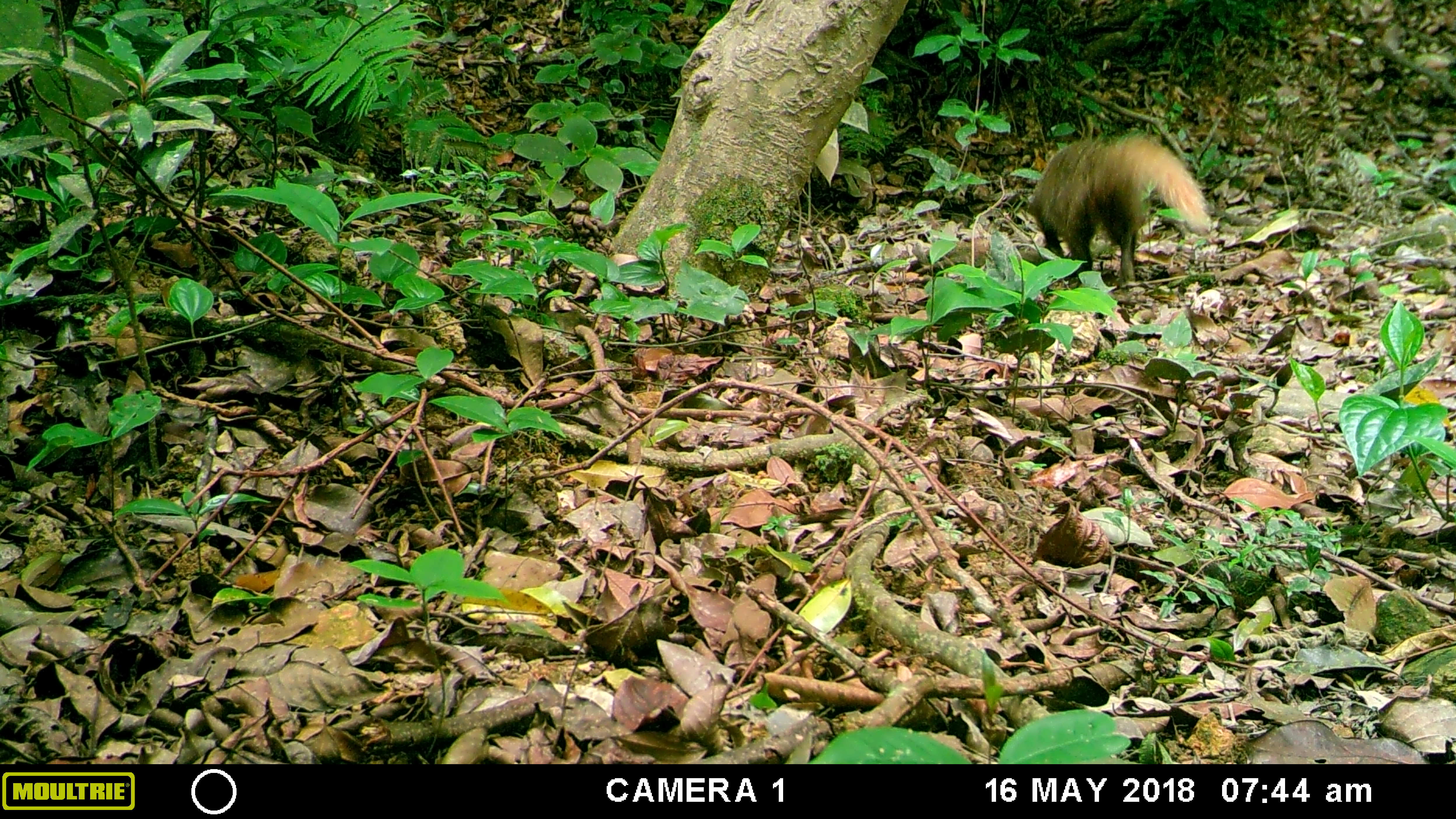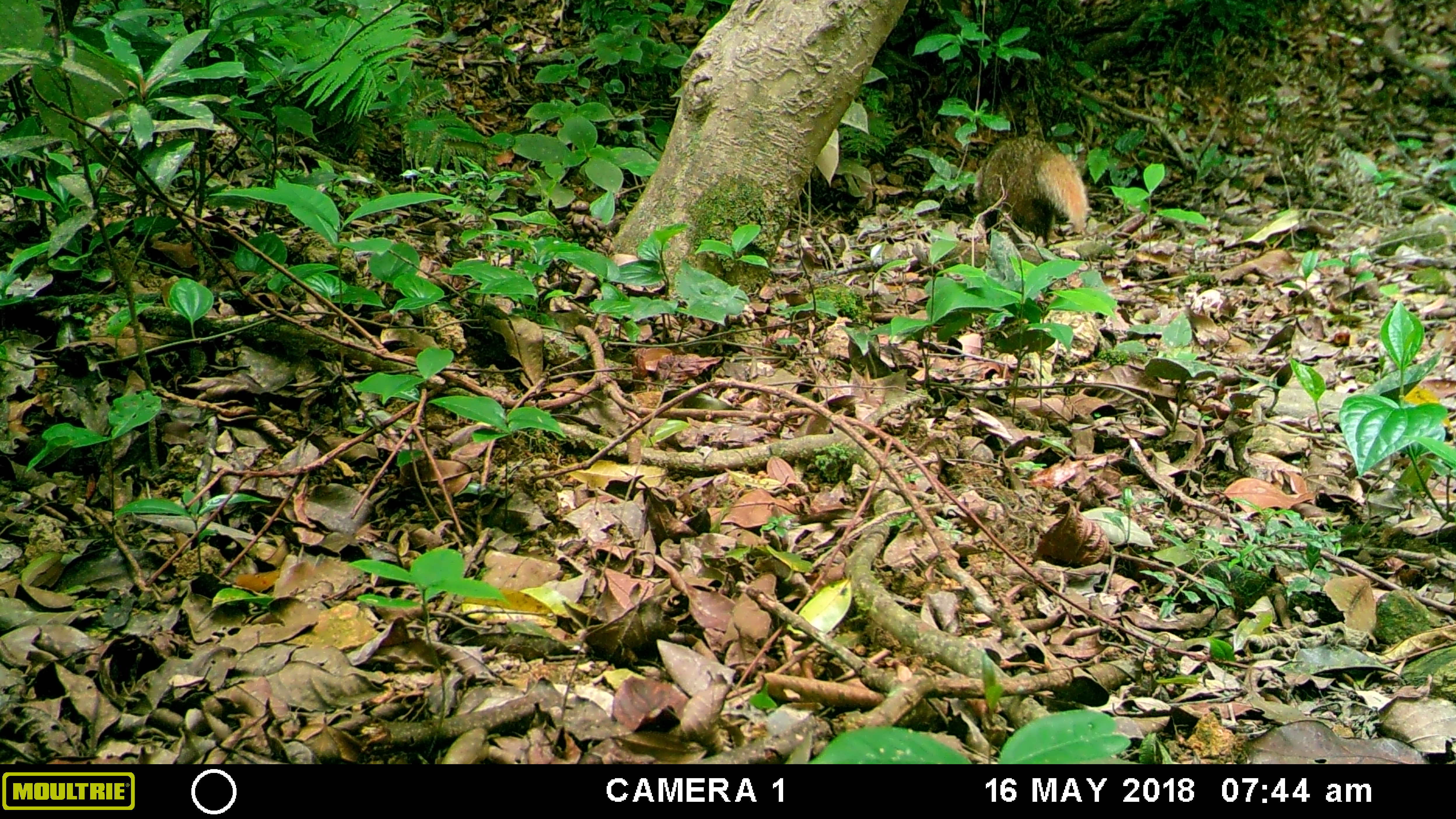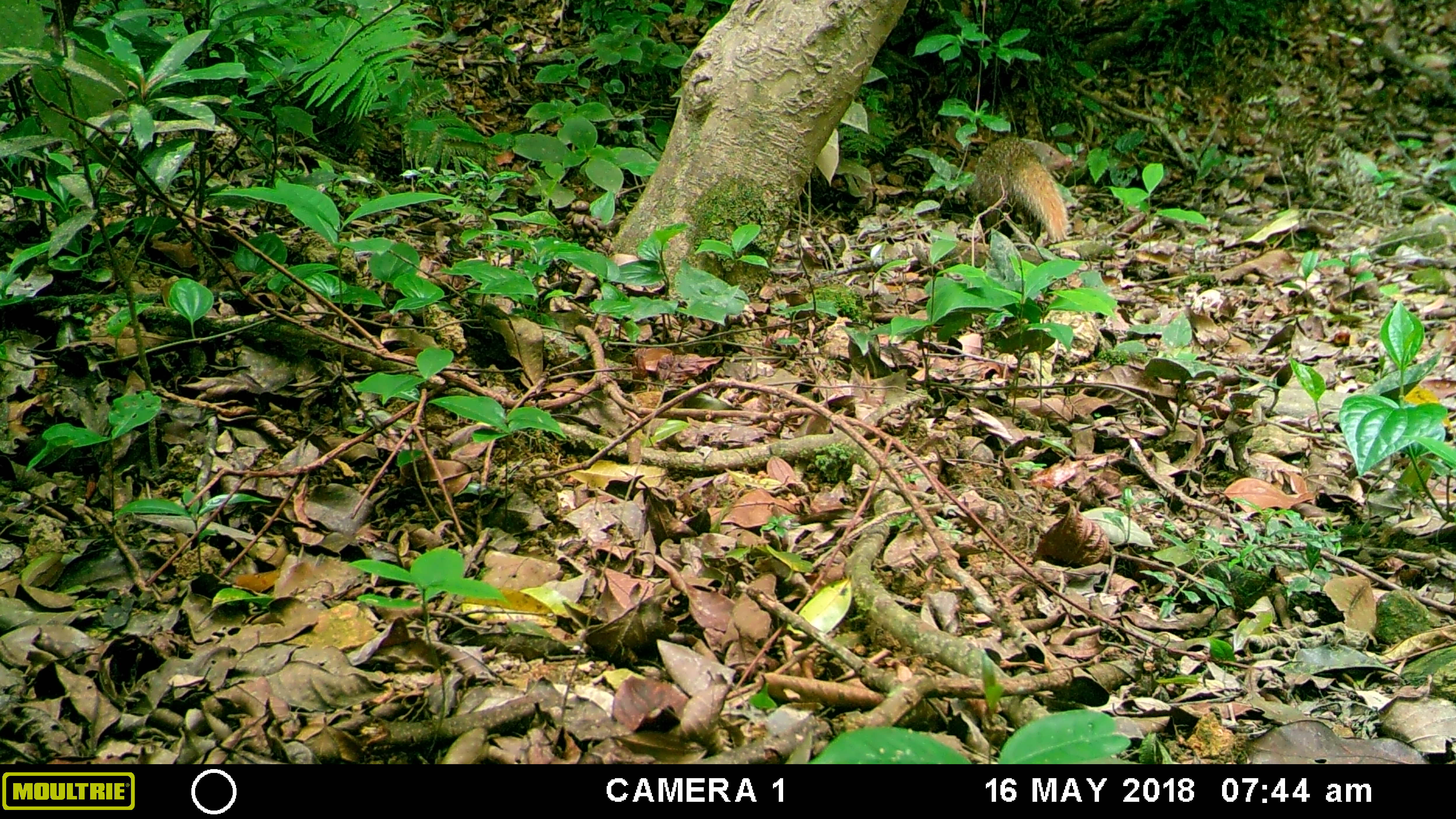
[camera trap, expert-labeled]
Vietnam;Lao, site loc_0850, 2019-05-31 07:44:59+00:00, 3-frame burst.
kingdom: Animalia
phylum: Chordata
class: Mammalia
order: Carnivora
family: Herpestidae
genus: Urva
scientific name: Urva urva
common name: crab-eating mongoose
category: crab eating mongoose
Crab eating mongoose (crab-eating mongoose) (Urva urva). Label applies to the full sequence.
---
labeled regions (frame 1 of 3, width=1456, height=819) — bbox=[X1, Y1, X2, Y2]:
crab eating mongoose: bbox=[1025, 134, 1213, 283]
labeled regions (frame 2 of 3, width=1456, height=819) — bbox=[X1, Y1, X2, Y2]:
crab eating mongoose: bbox=[966, 136, 1091, 249]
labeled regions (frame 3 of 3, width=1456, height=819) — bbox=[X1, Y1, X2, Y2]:
crab eating mongoose: bbox=[964, 136, 1073, 245]